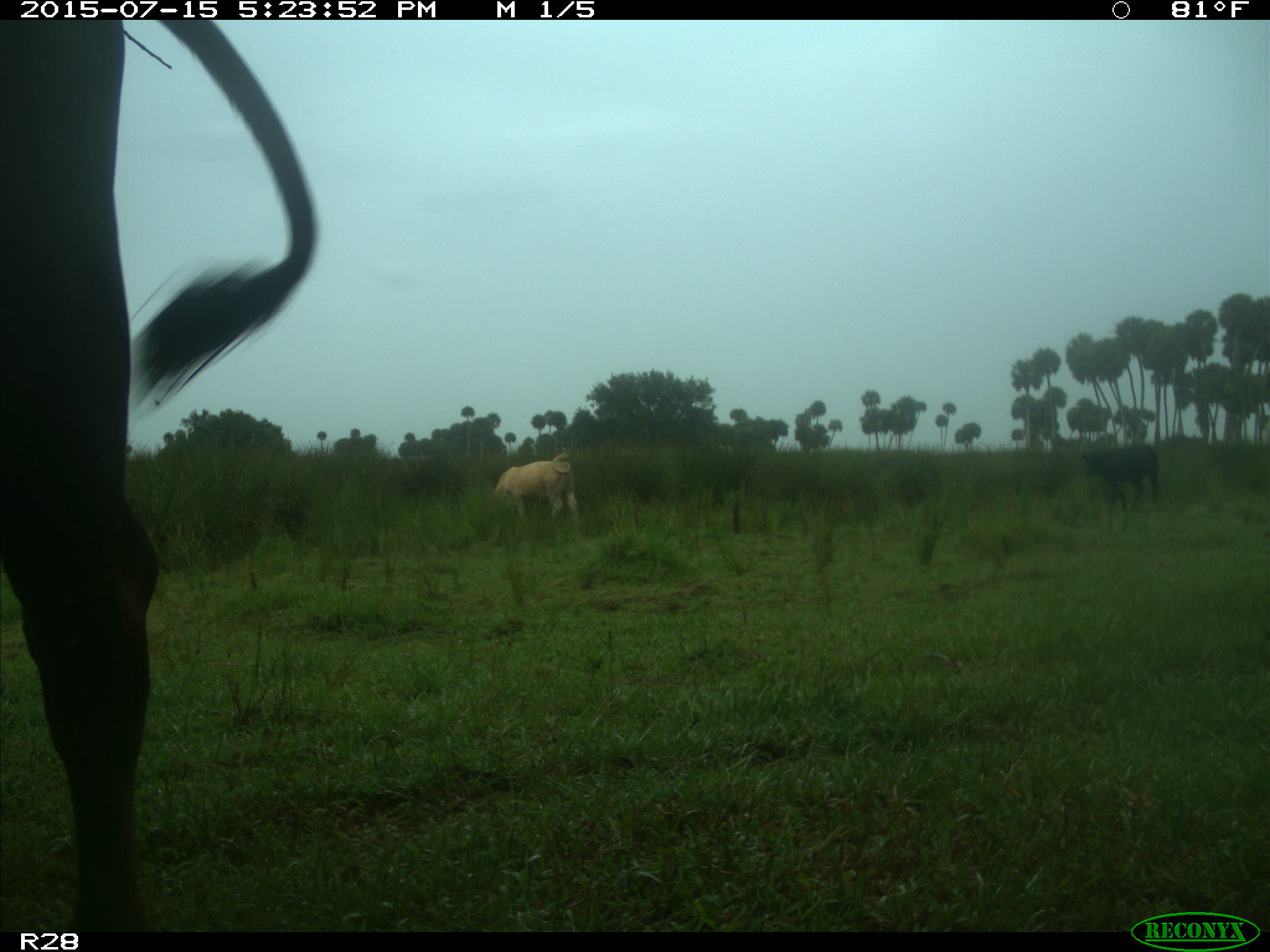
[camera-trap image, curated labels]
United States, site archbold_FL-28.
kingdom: Animalia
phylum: Chordata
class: Mammalia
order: Artiodactyla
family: Bovidae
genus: Bos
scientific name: Bos taurus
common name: domestic cow